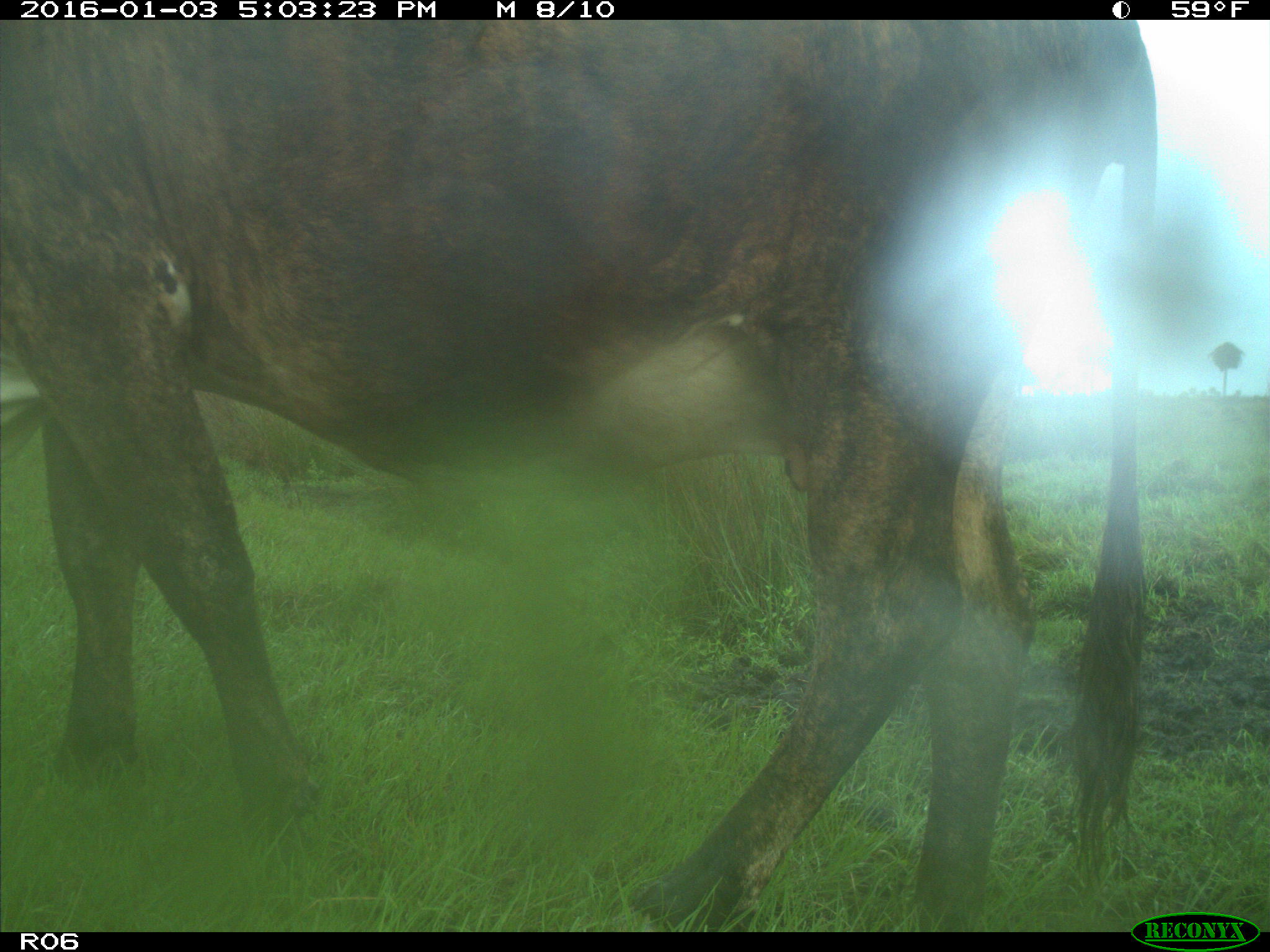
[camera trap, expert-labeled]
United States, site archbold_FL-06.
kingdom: Animalia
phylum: Chordata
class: Mammalia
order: Artiodactyla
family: Bovidae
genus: Bos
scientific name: Bos taurus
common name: domestic cow